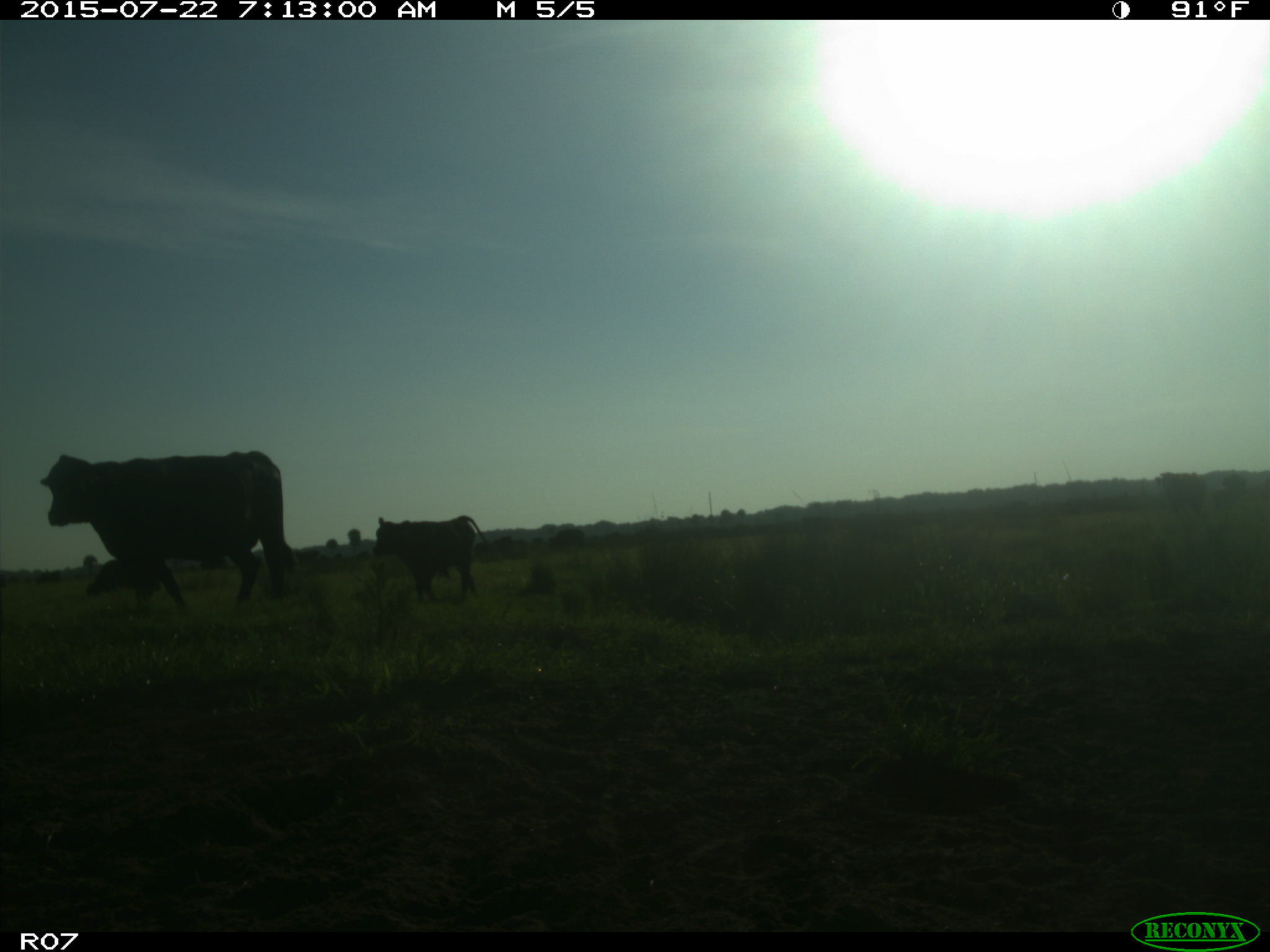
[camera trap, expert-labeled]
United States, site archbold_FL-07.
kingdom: Animalia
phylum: Chordata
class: Mammalia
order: Artiodactyla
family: Cervidae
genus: Odocoileus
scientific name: Odocoileus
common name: deer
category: unidentified deer